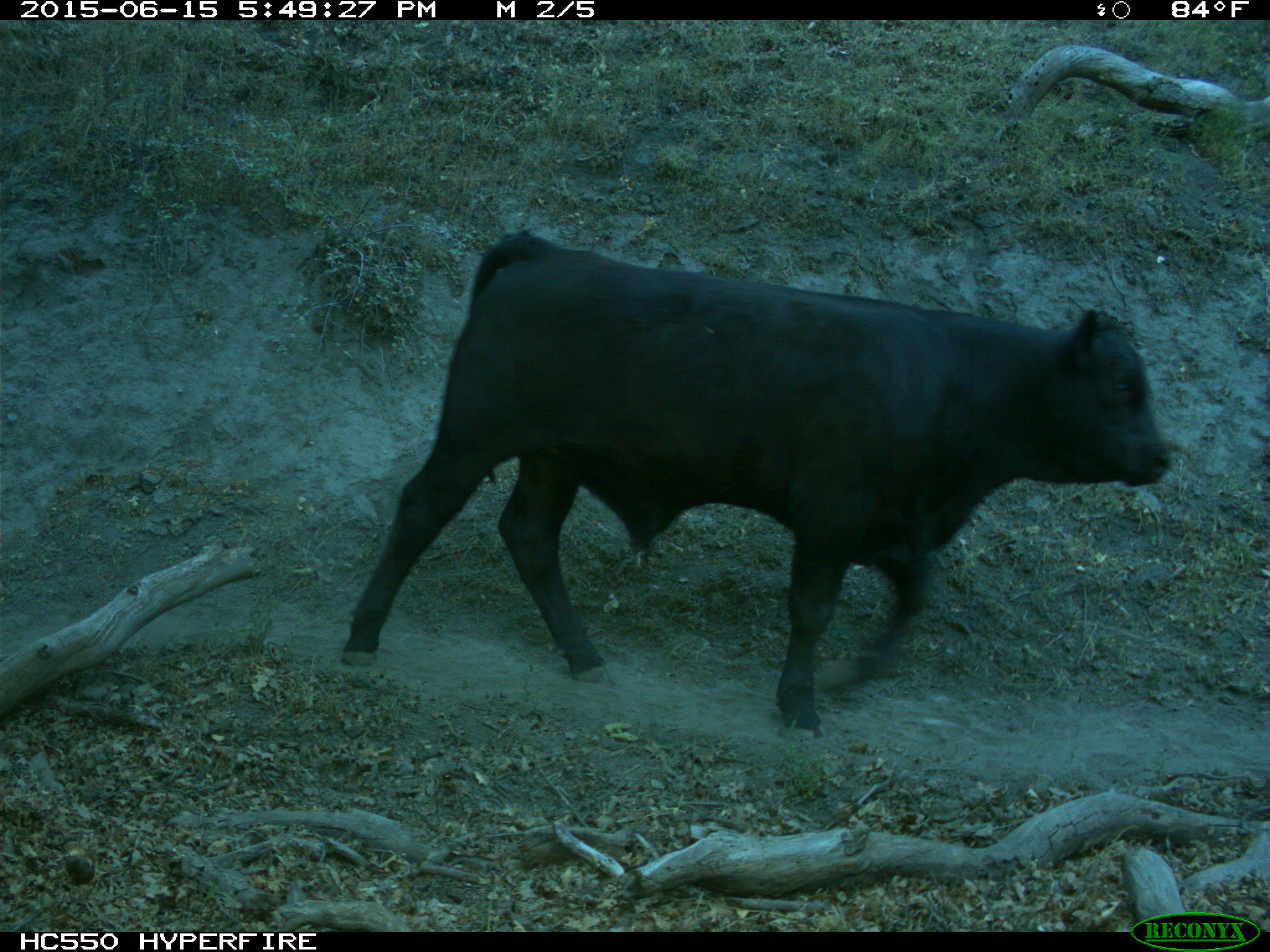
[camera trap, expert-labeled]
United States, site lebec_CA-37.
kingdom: Animalia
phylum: Chordata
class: Mammalia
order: Artiodactyla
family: Bovidae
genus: Bos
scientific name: Bos taurus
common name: domestic cow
Bos taurus (domestic cow).